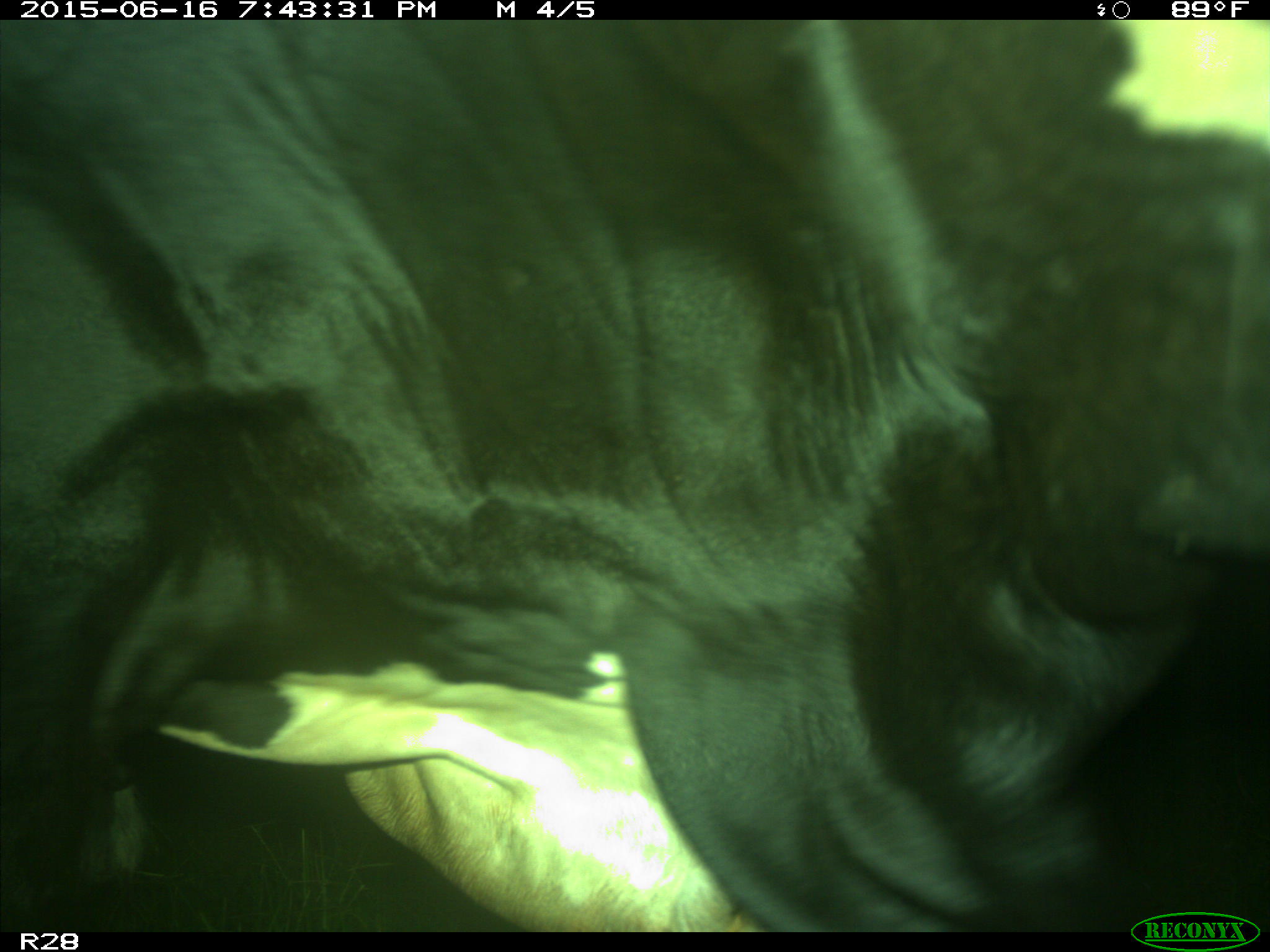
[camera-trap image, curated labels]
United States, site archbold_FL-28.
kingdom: Animalia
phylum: Chordata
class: Mammalia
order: Artiodactyla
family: Bovidae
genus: Bos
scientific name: Bos taurus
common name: domestic cow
Bos taurus (domestic cow).